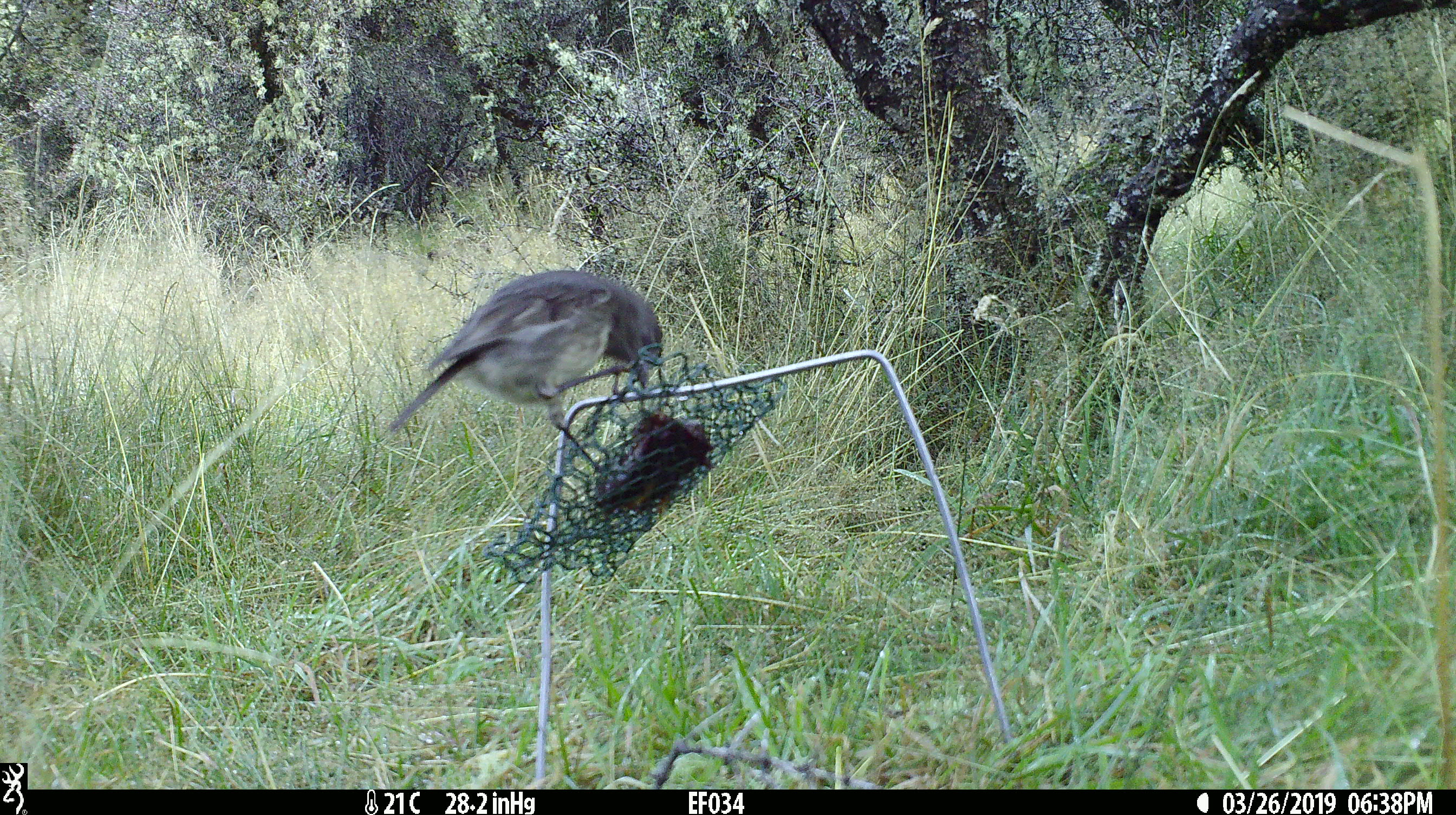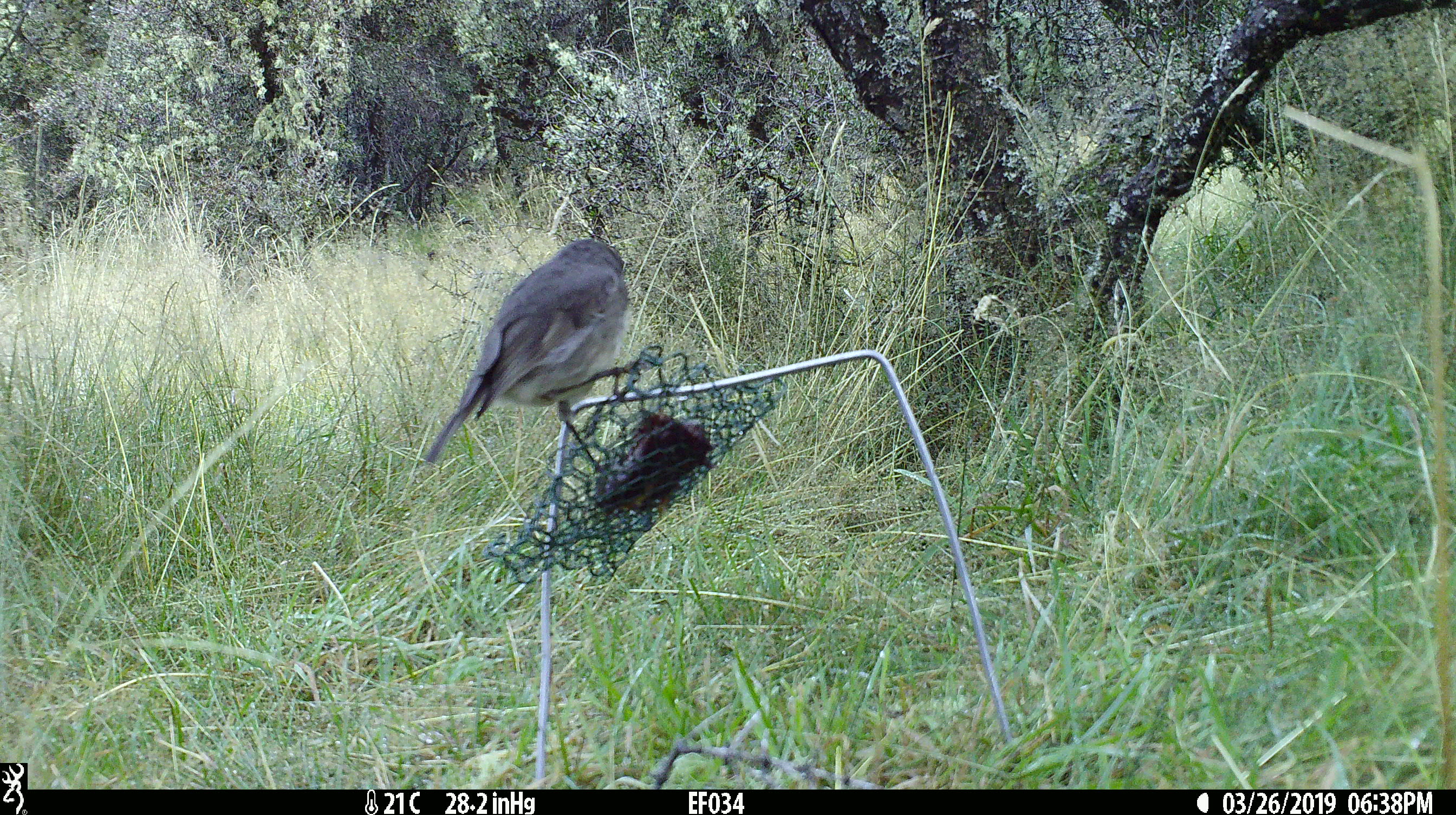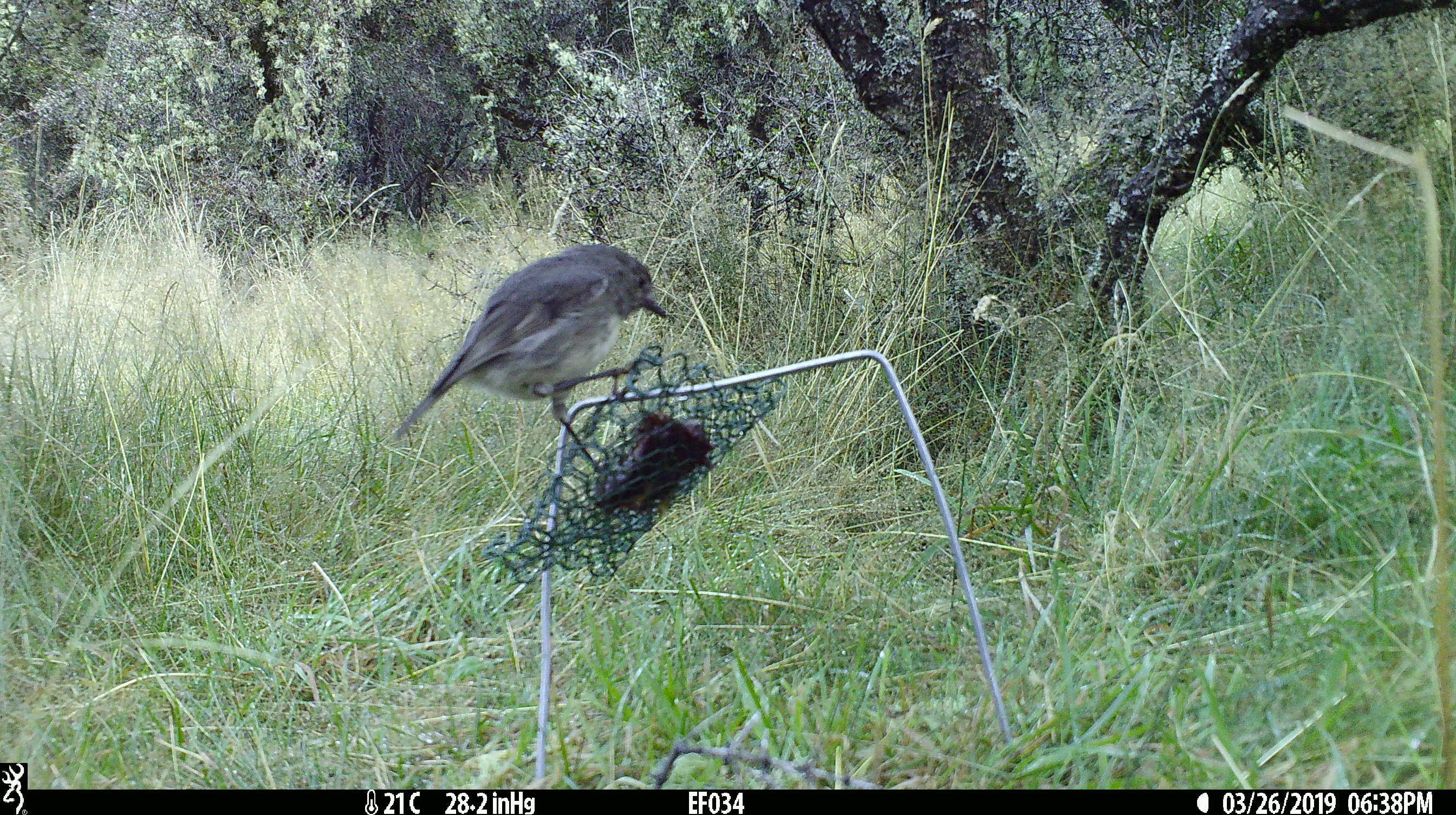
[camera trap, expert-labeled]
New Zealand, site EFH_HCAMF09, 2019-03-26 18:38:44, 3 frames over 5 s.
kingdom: Animalia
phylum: Chordata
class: Aves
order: Passeriformes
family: Petroicidae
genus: Petroica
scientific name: Petroica australis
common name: new zealand robin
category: robin